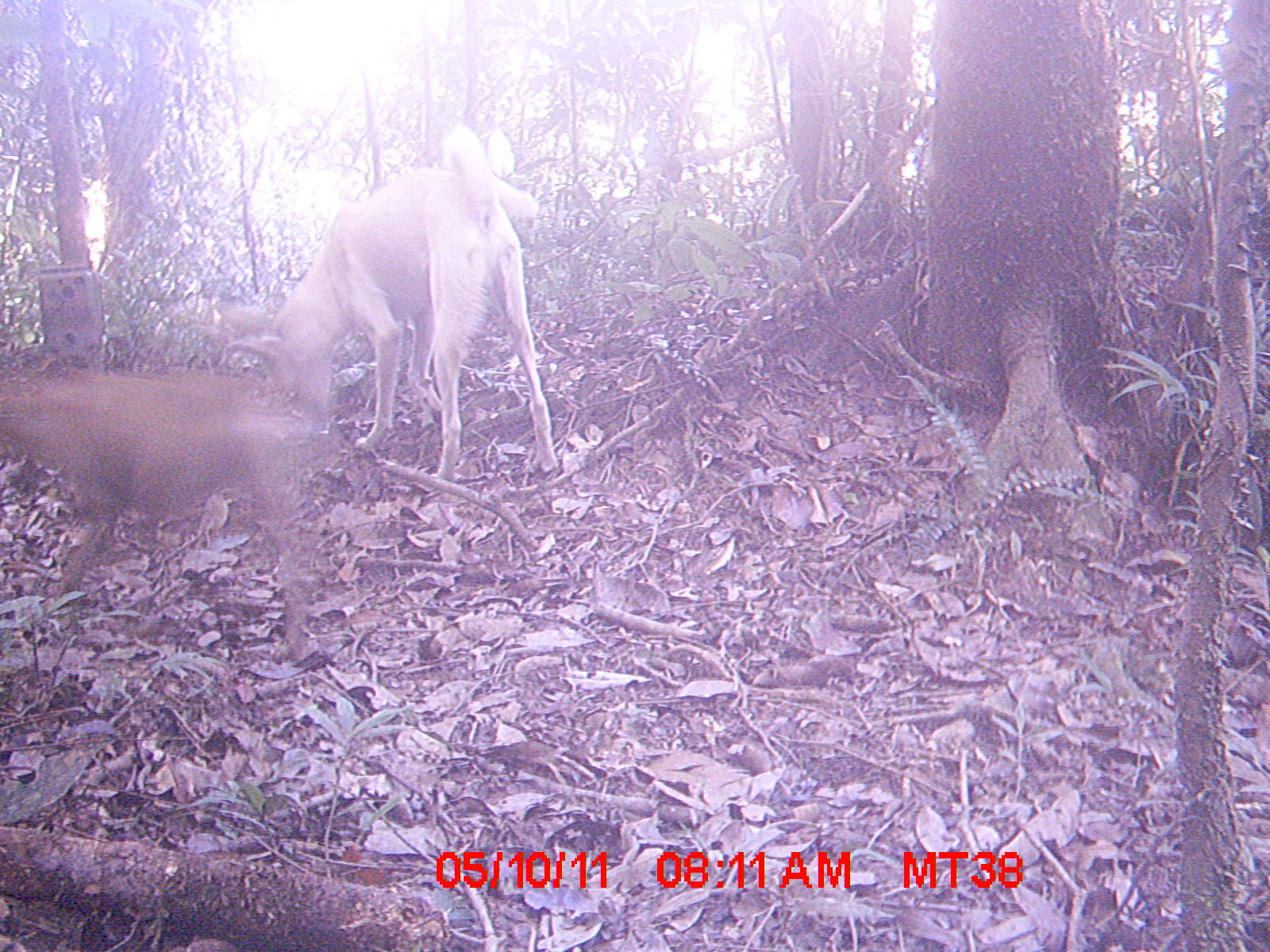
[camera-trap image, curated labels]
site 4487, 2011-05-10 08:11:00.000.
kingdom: Animalia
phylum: Chordata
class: Mammalia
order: Carnivora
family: Canidae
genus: Canis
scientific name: Canis familiaris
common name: domestic dog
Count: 4.